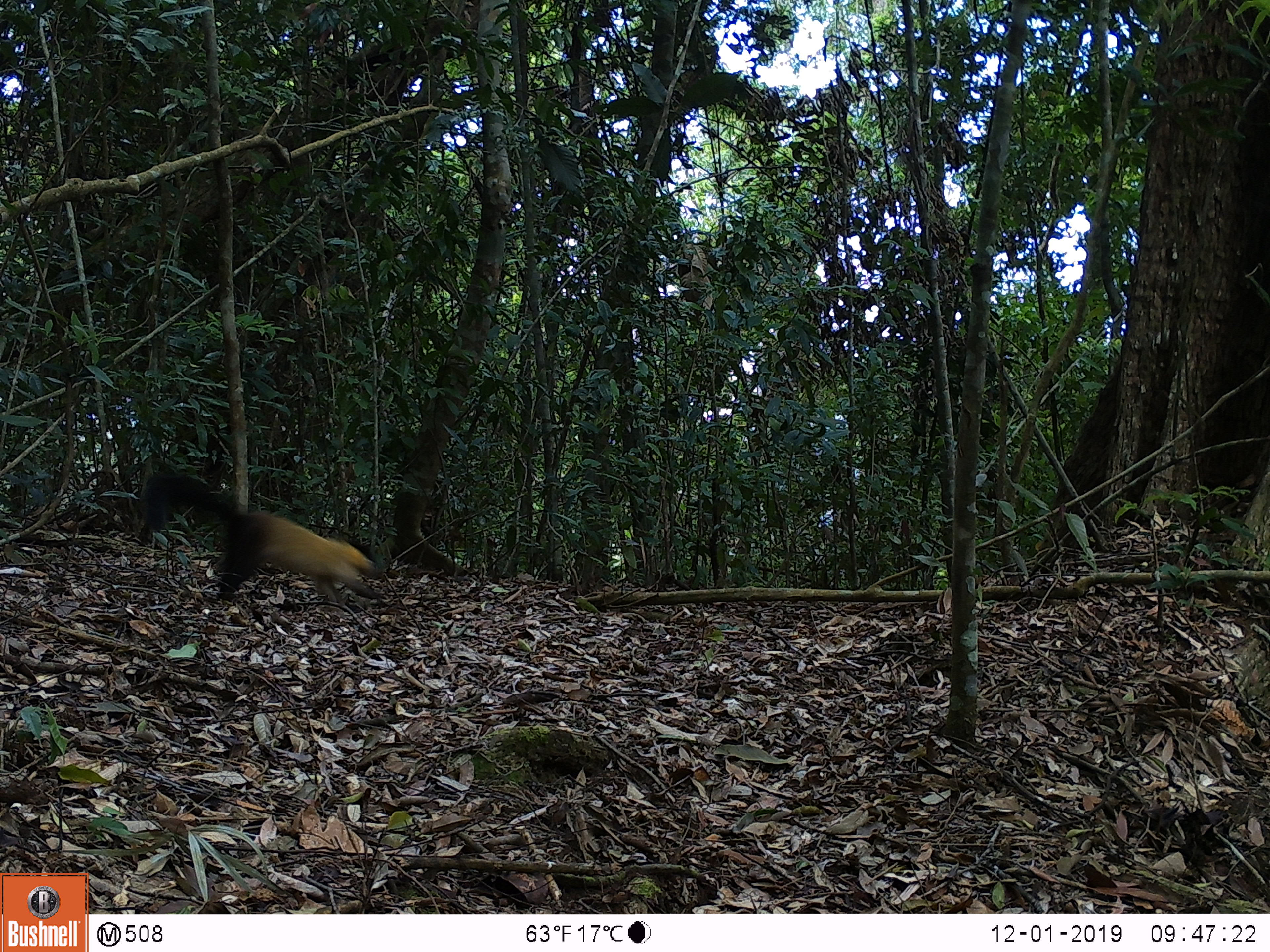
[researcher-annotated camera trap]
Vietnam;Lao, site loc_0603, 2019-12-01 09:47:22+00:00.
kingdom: Animalia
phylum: Chordata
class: Mammalia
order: Carnivora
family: Mustelidae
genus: Martes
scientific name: Martes flavigula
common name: yellow-throated marten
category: yellow throated marten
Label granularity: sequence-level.